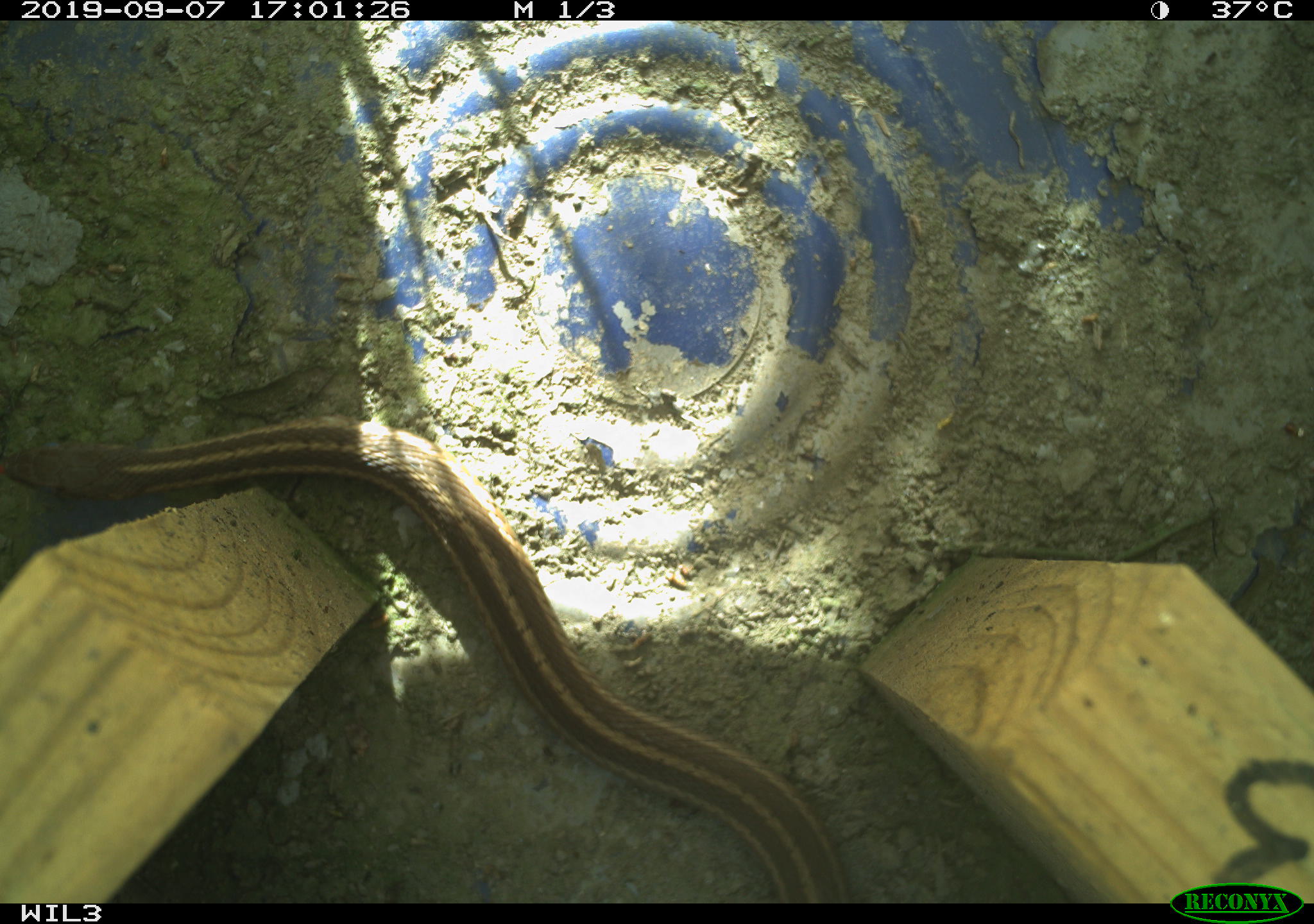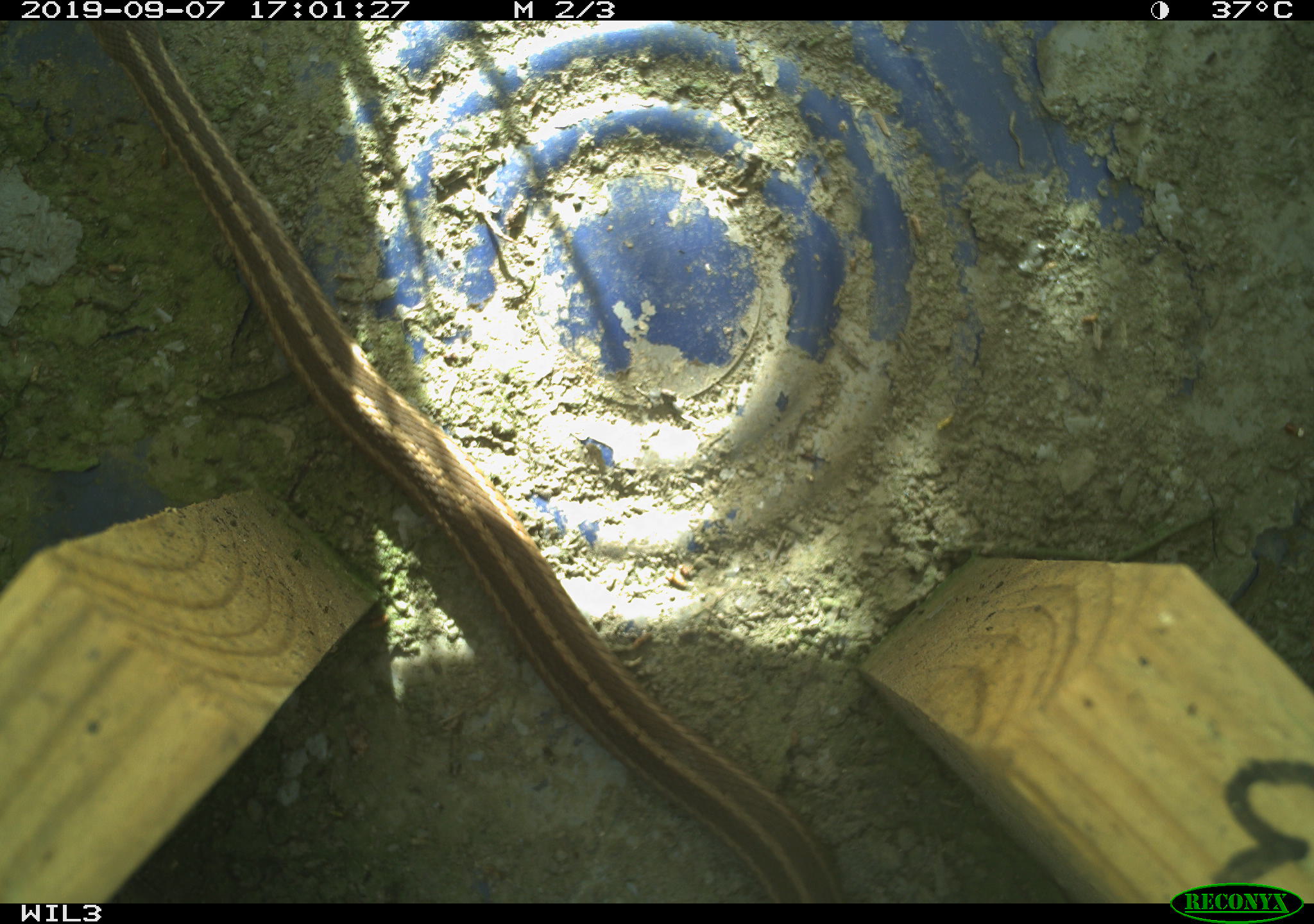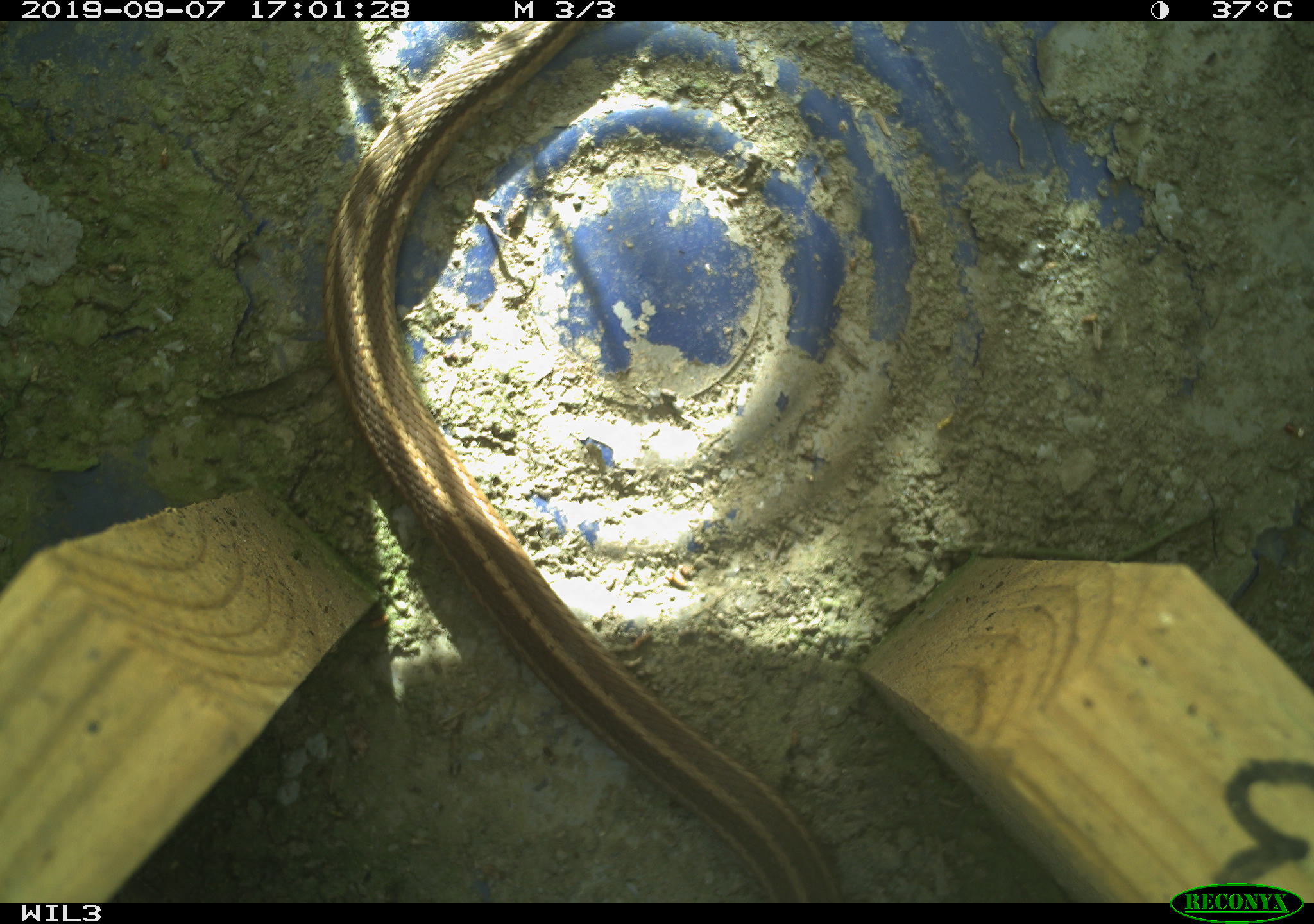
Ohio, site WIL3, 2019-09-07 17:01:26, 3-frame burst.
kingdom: Animalia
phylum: Chordata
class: Reptilia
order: Squamata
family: Colubridae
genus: Thamnophis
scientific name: Thamnophis sirtalis sirtalis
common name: eastern gartersnake